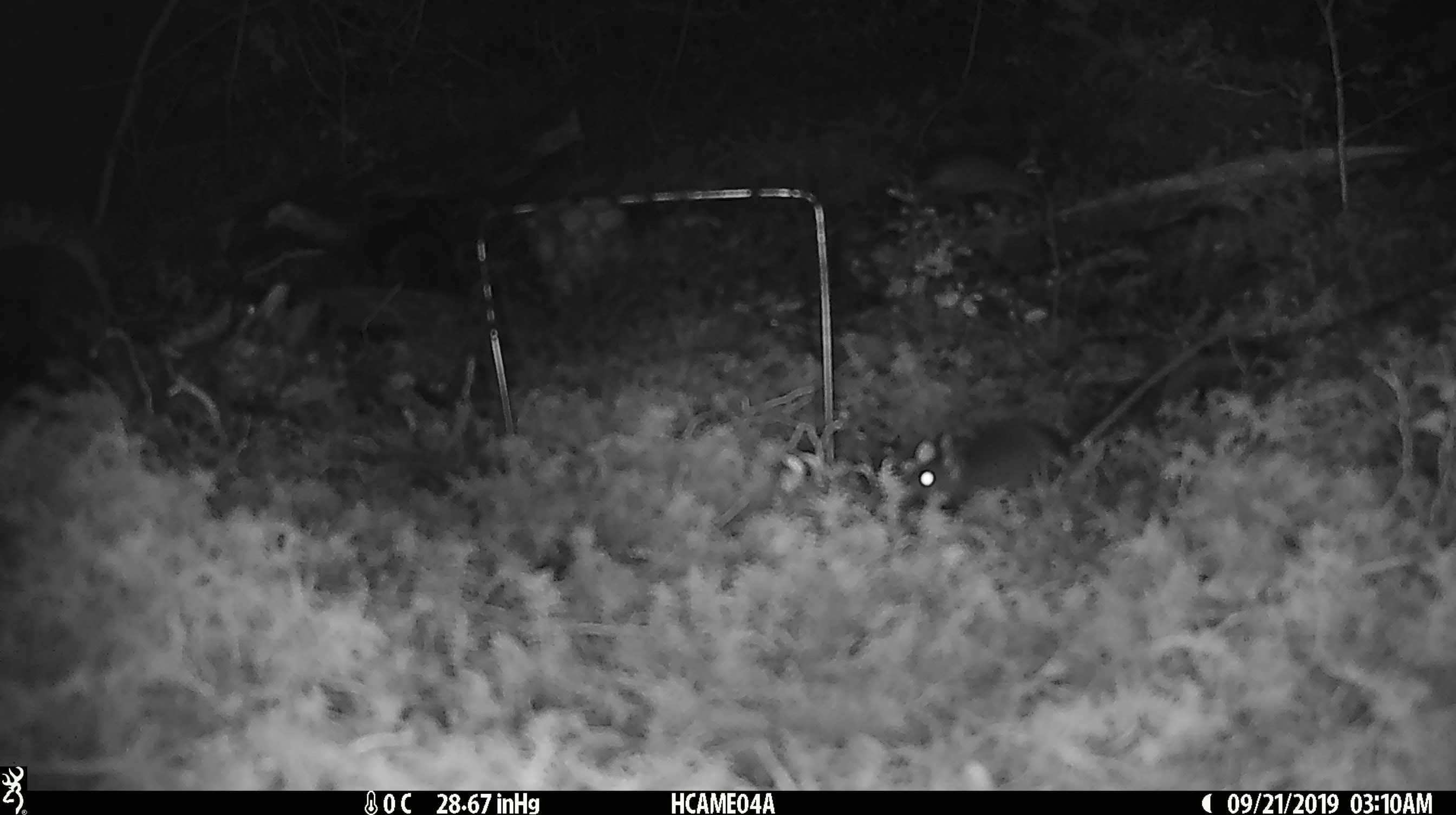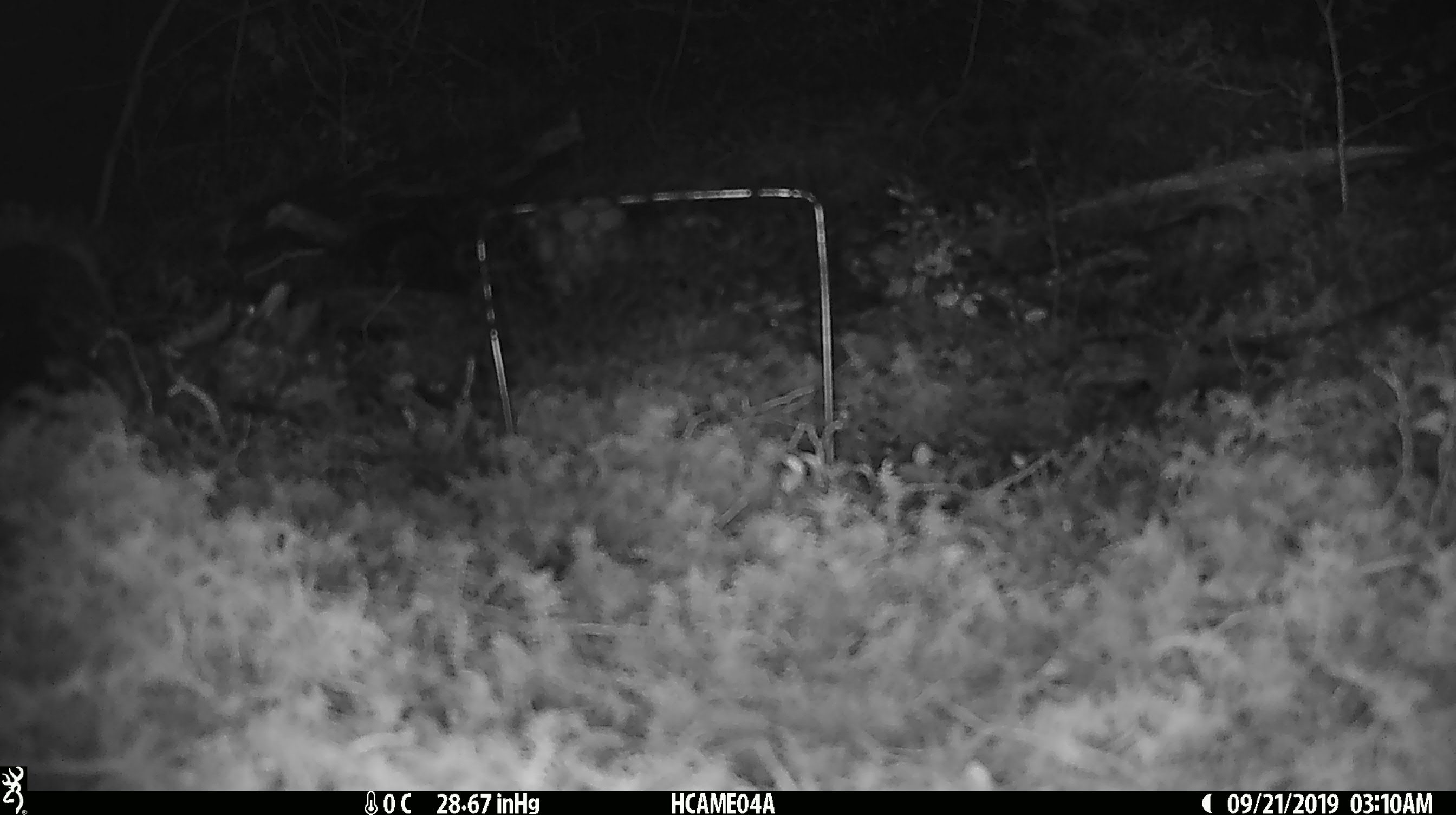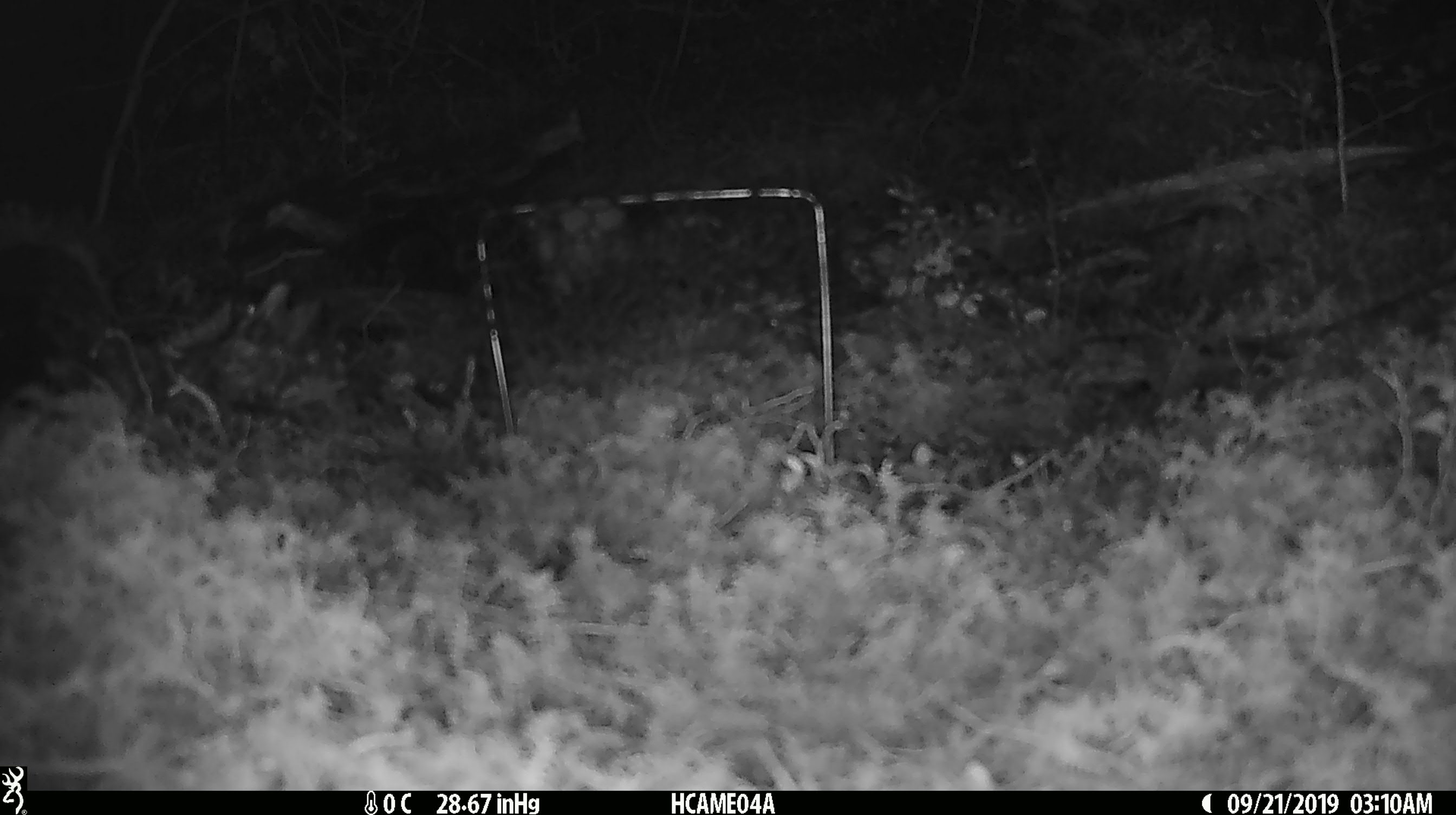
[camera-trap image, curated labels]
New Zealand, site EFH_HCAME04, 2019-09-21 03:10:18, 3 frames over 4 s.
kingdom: Animalia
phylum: Chordata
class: Mammalia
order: Rodentia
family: Muridae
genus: Mus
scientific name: Mus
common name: mouse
Mouse (Mus).